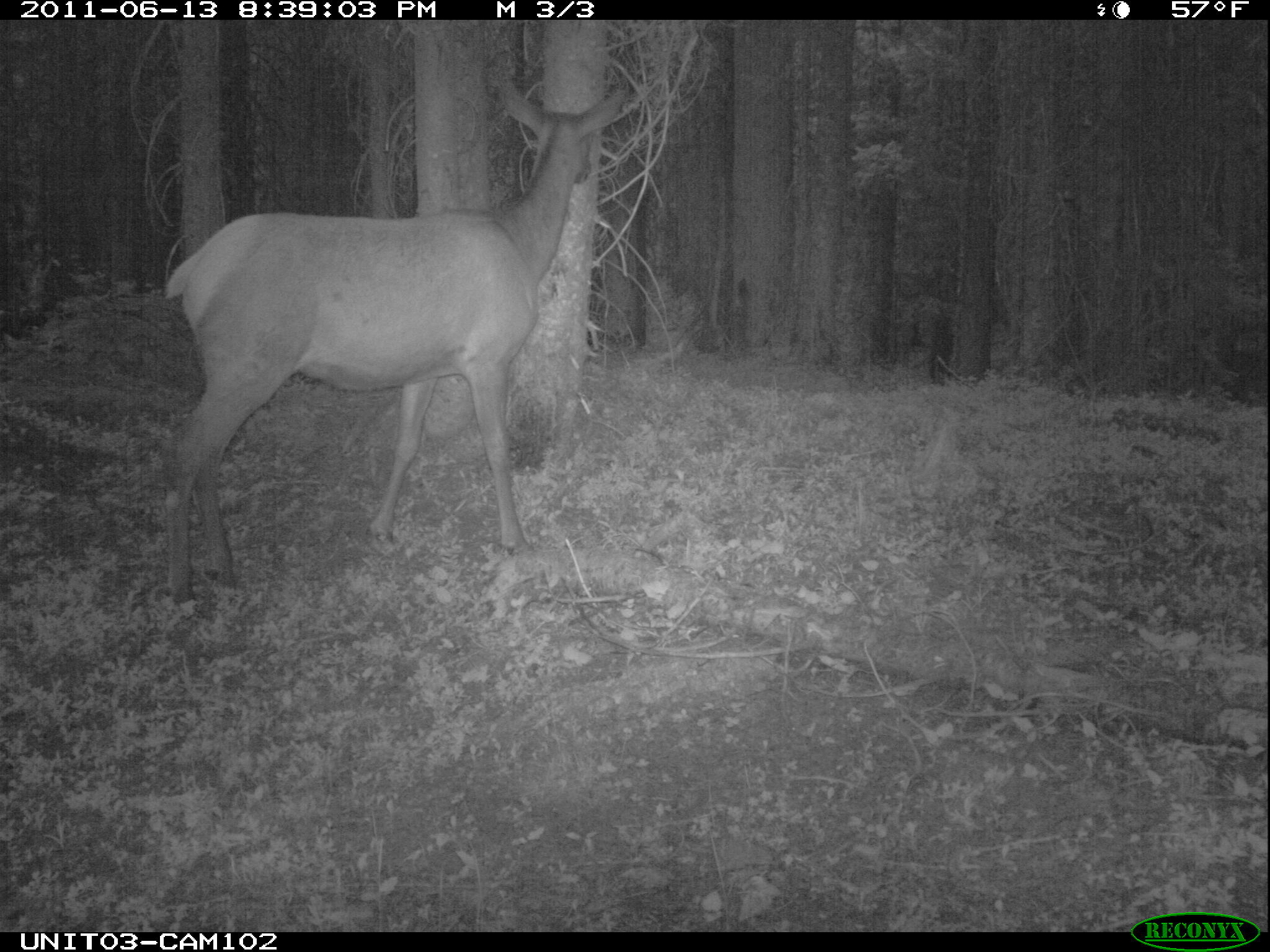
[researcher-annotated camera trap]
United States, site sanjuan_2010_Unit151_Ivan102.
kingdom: Animalia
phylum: Chordata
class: Mammalia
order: Artiodactyla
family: Cervidae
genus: Cervus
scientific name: Cervus elaphus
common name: red deer